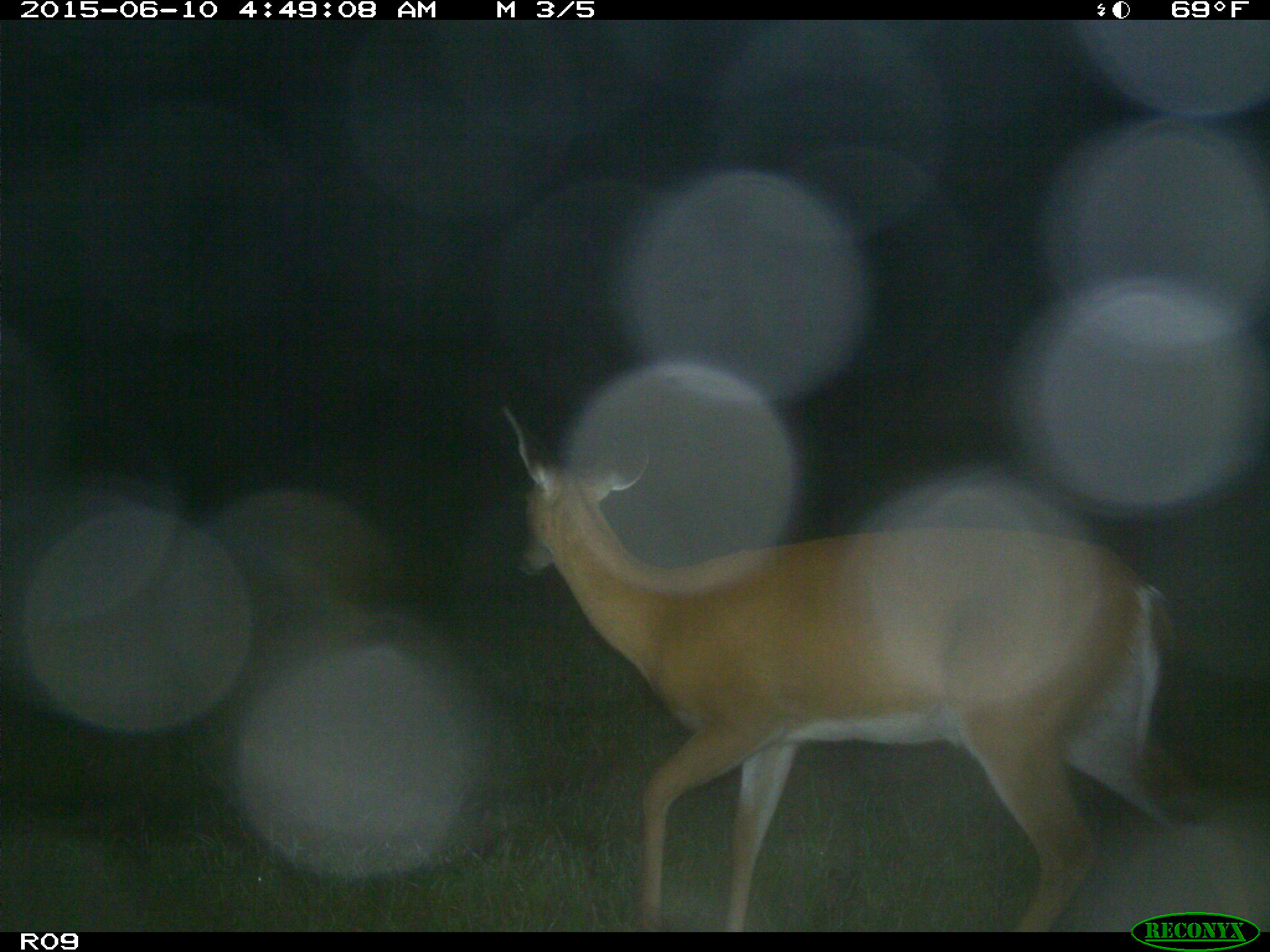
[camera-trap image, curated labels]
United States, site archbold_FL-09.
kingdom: Animalia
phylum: Chordata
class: Mammalia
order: Artiodactyla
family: Cervidae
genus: Odocoileus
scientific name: Odocoileus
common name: deer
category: unidentified deer